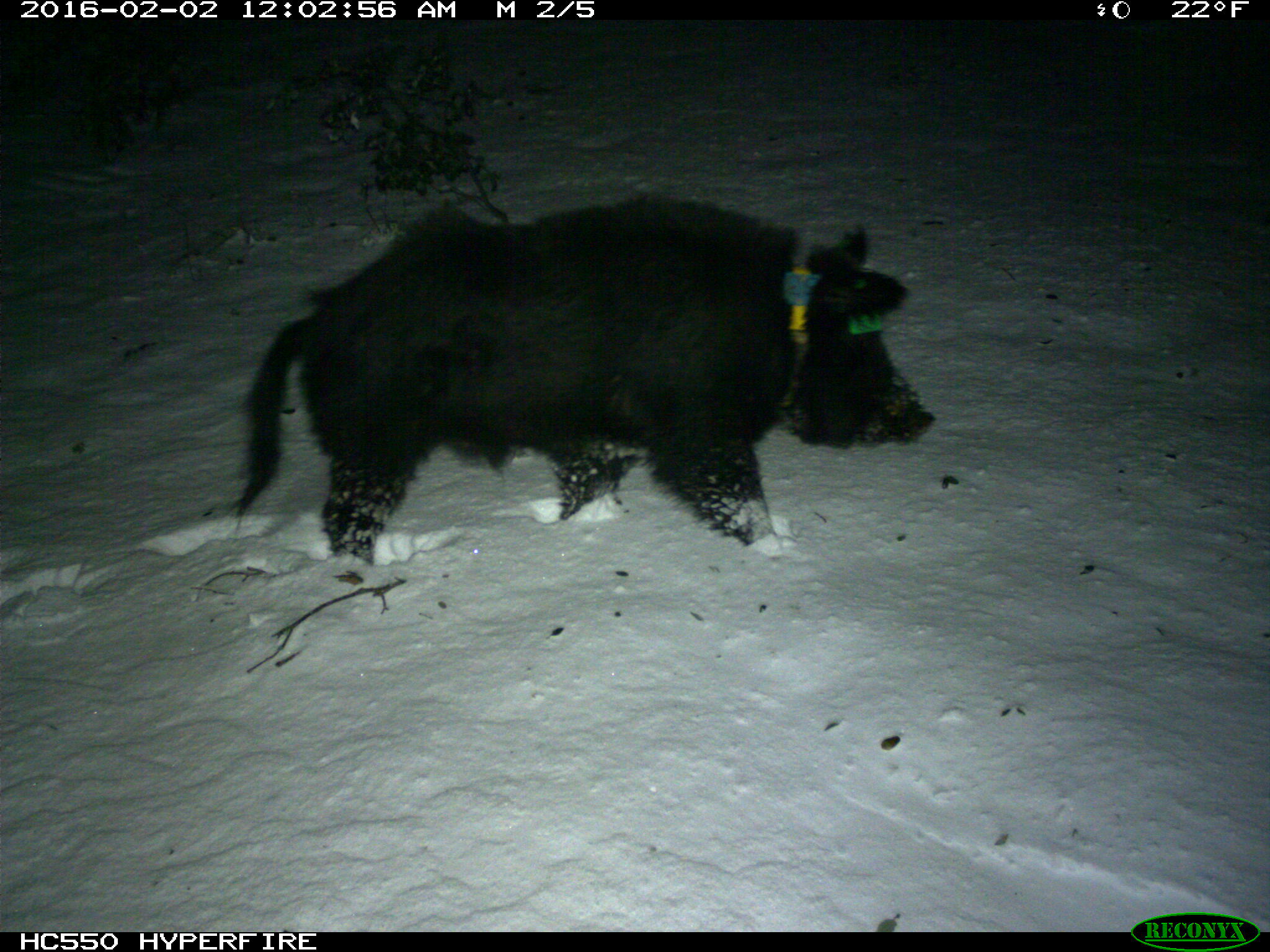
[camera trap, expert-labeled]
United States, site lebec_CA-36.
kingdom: Animalia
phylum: Chordata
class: Mammalia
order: Artiodactyla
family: Suidae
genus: Sus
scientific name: Sus scrofa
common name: wild boar